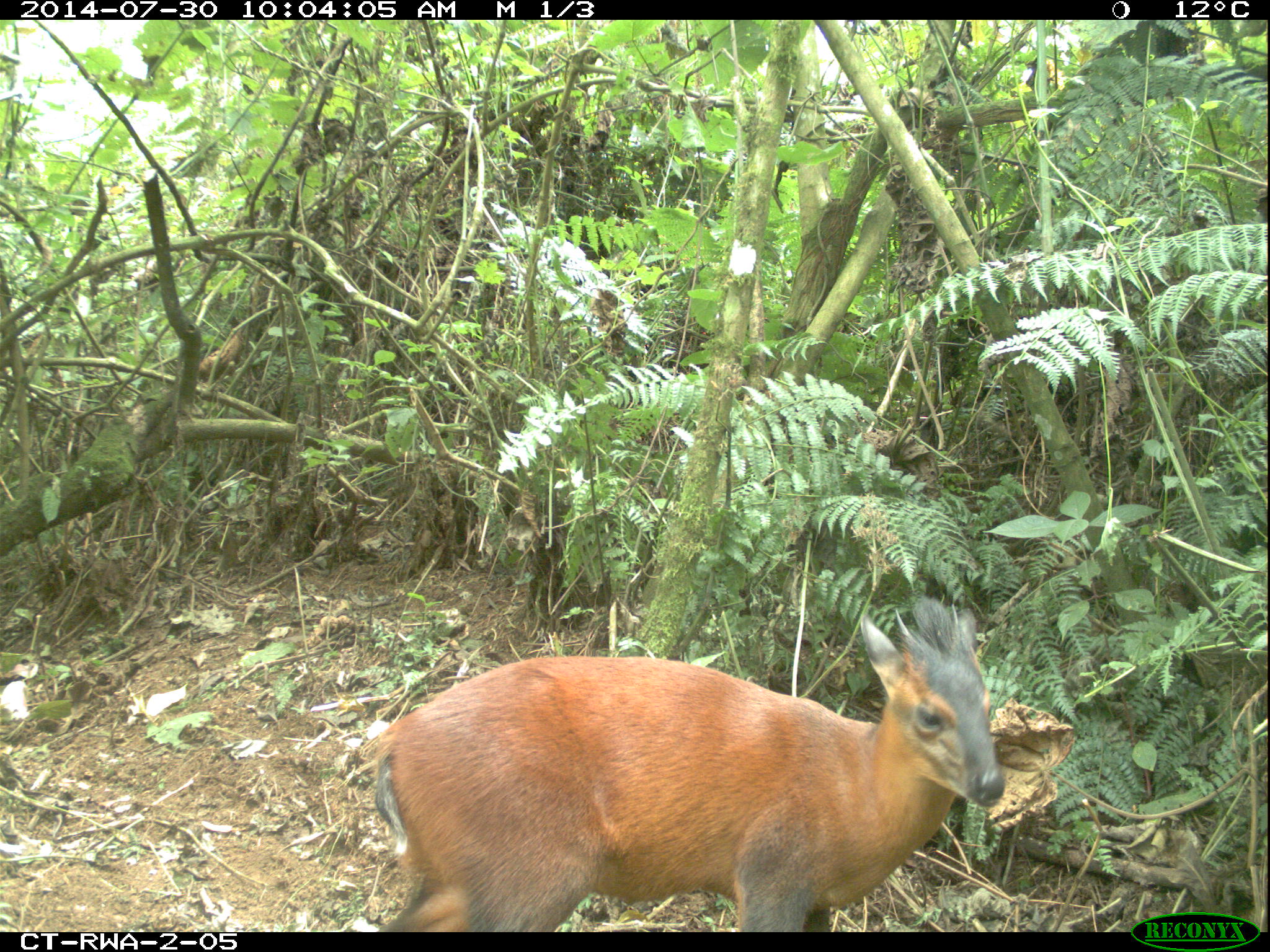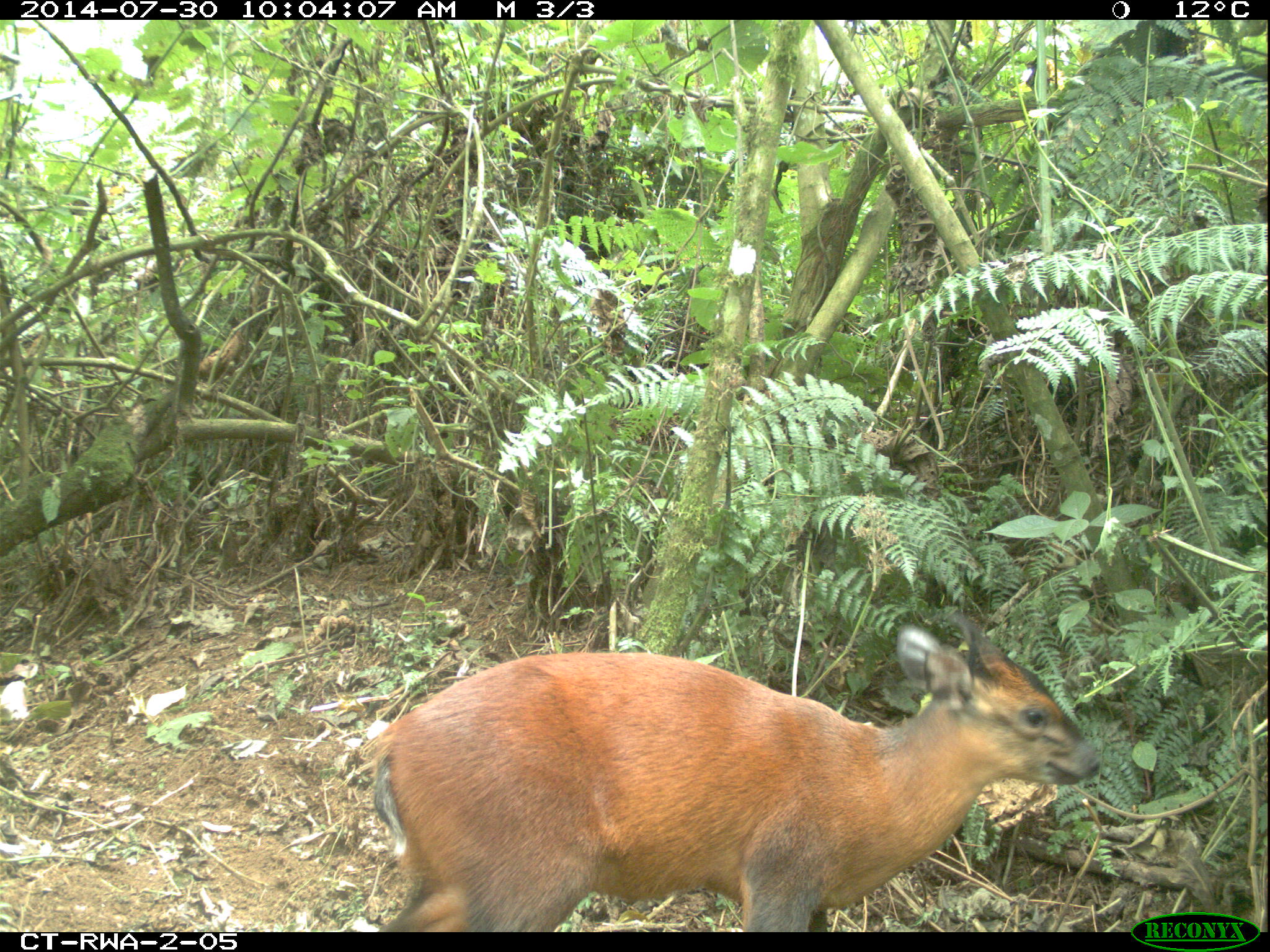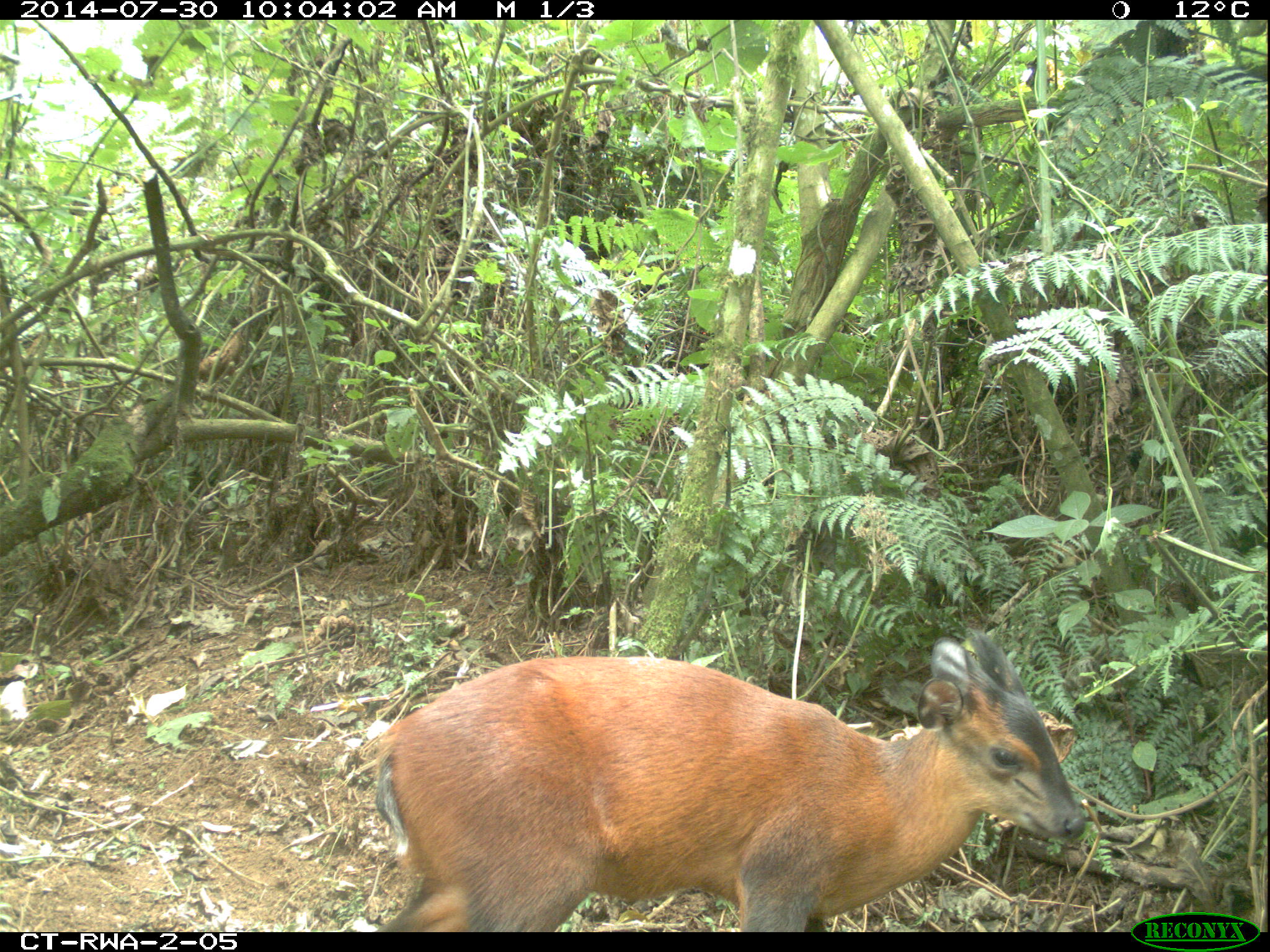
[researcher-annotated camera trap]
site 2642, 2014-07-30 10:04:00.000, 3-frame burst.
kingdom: Animalia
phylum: Chordata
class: Mammalia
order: Artiodactyla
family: Bovidae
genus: Cephalophus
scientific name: Cephalophus nigrifrons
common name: black-fronted duiker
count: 1